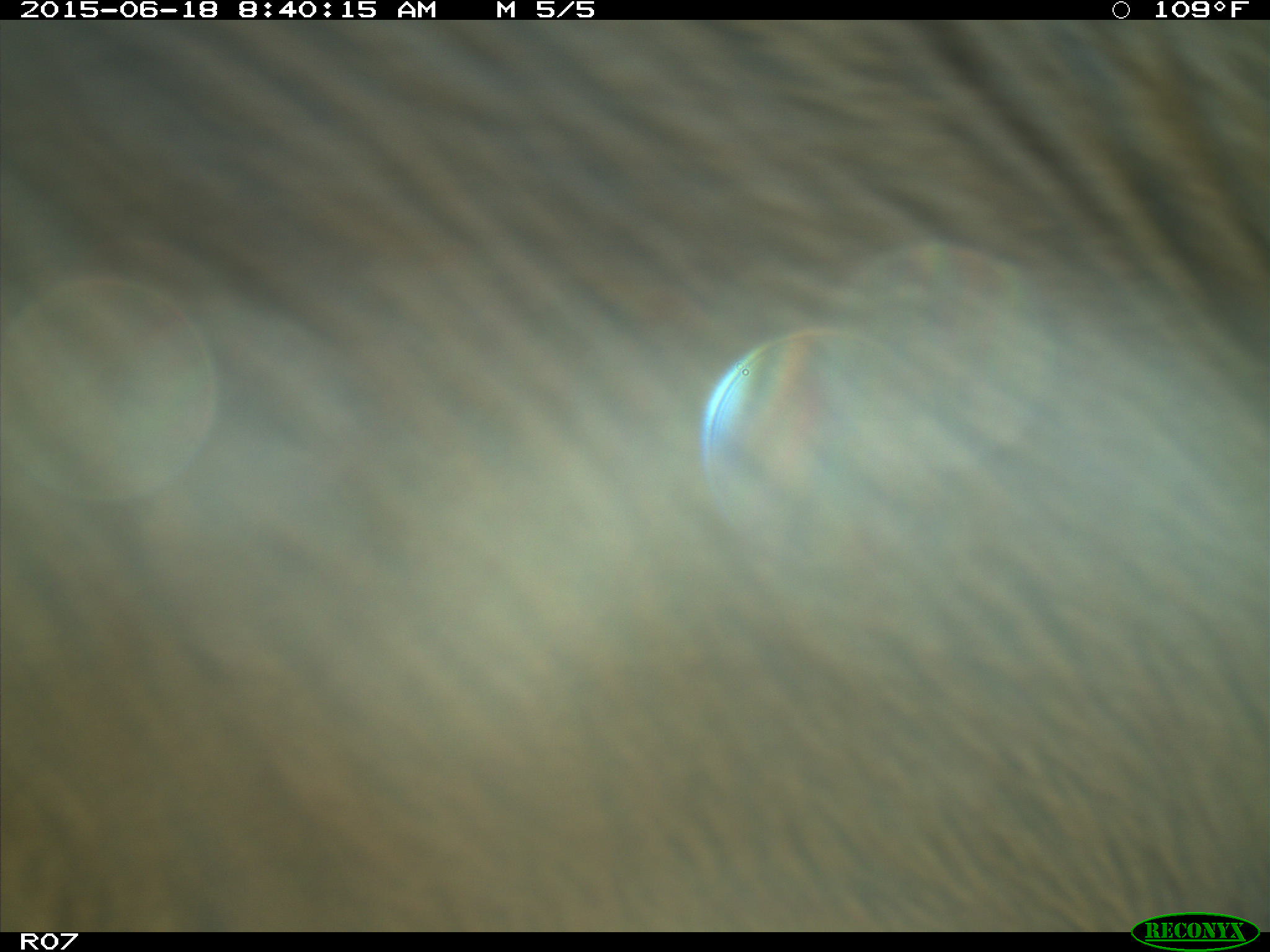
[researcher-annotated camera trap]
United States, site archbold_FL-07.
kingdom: Animalia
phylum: Chordata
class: Mammalia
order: Artiodactyla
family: Bovidae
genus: Bos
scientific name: Bos taurus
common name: domestic cow